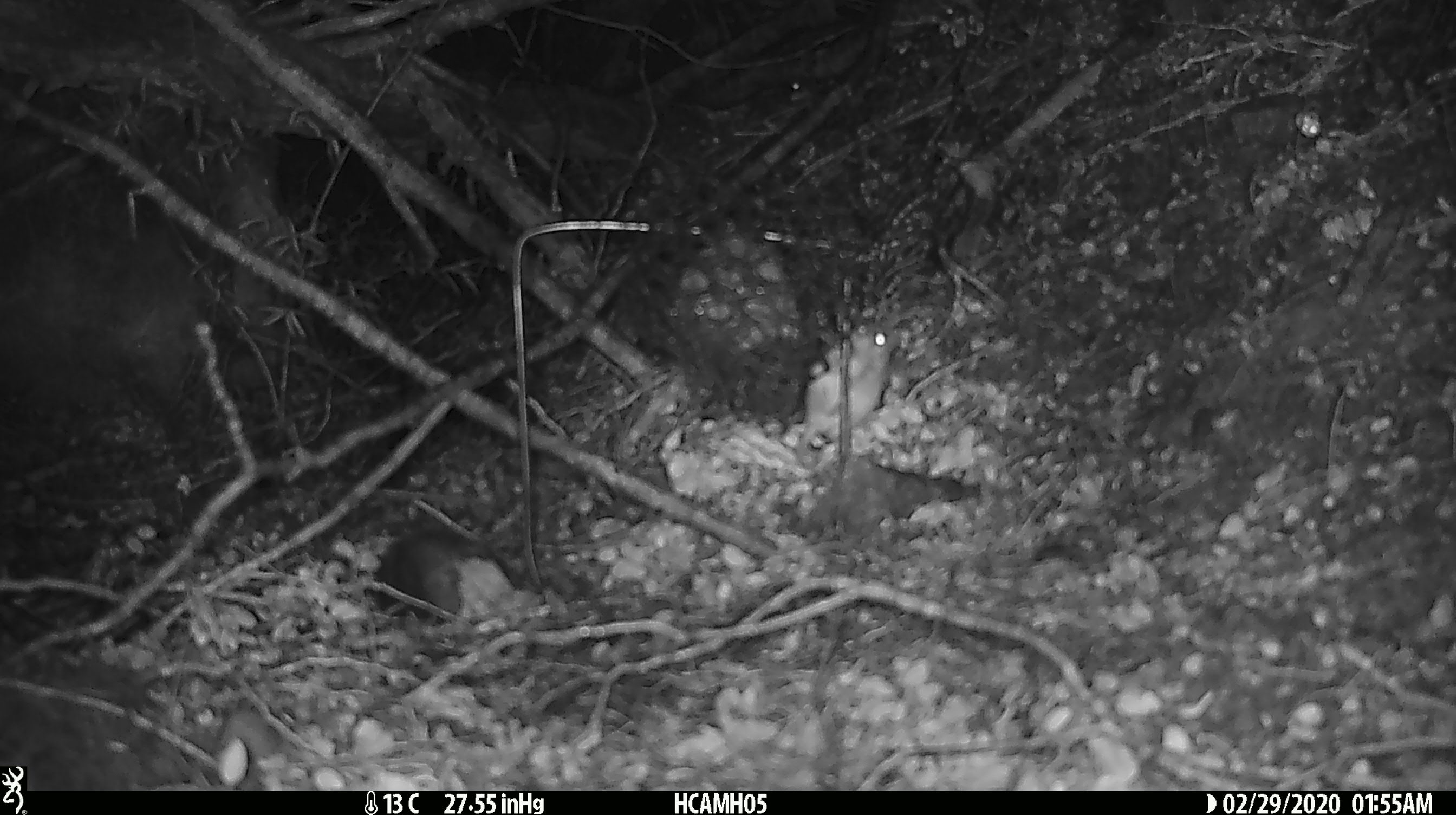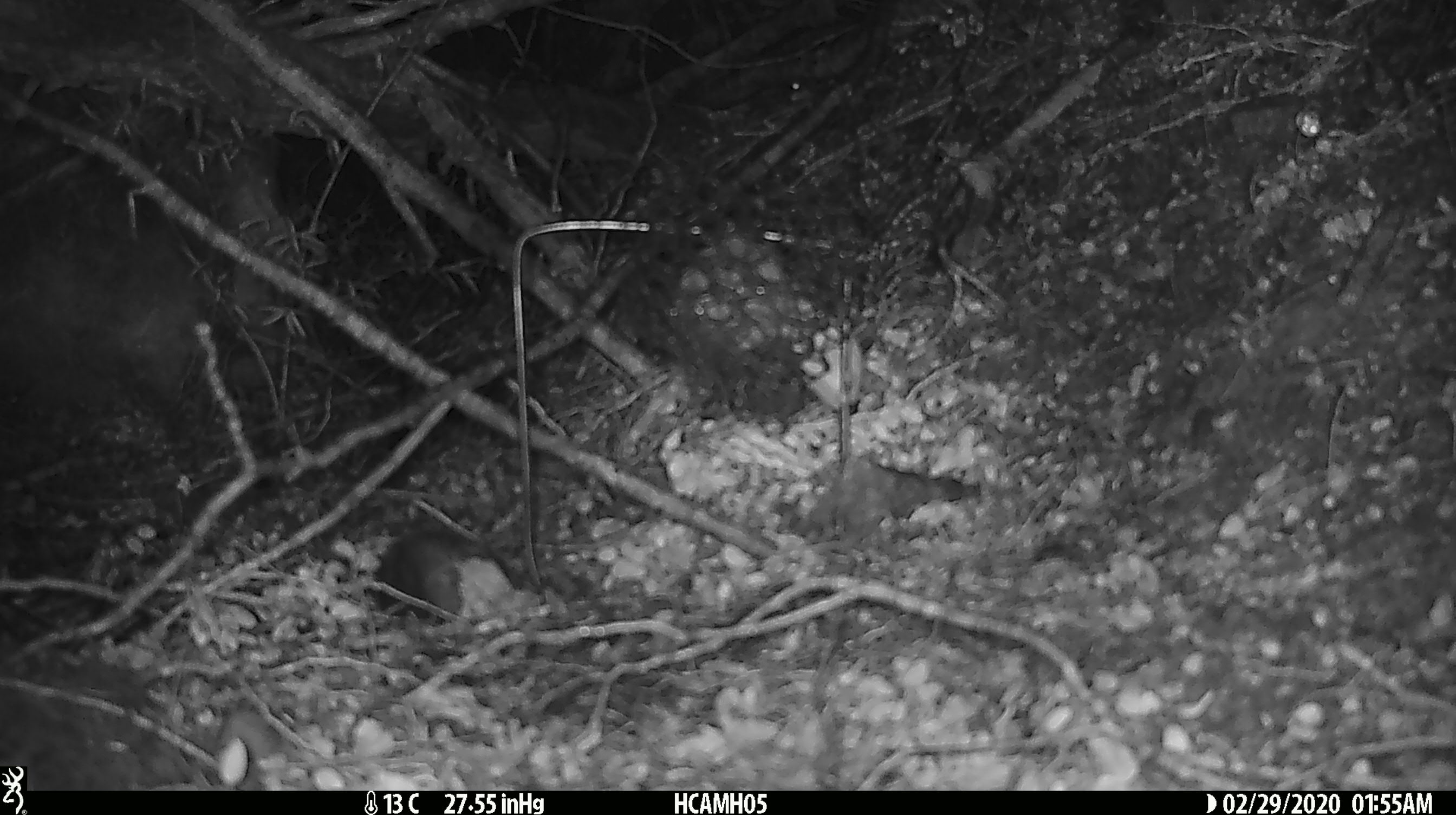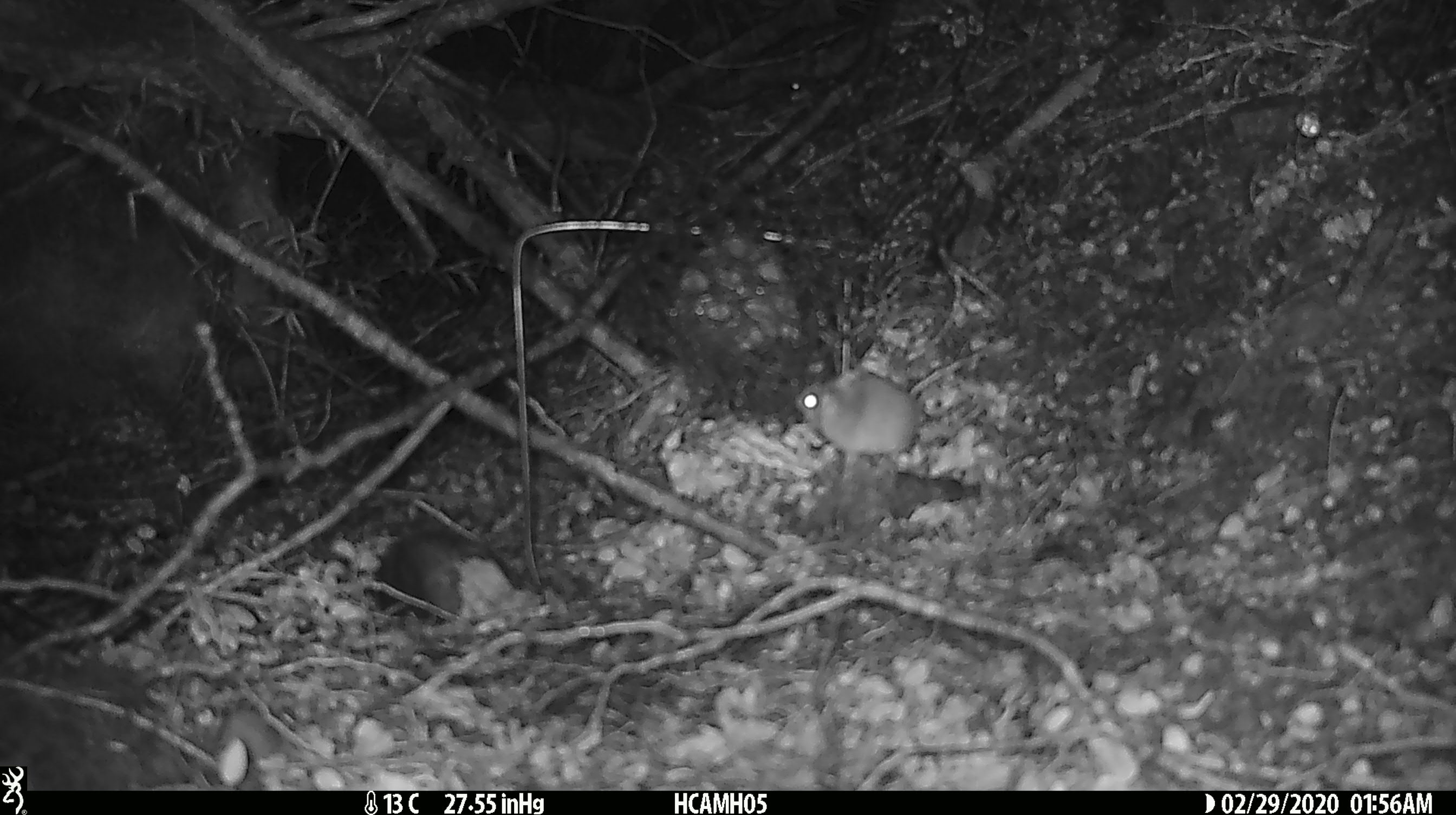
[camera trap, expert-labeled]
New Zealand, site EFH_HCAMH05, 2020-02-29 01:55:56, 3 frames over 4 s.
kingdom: Animalia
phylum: Chordata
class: Mammalia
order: Rodentia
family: Muridae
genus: Mus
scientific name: Mus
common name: mouse